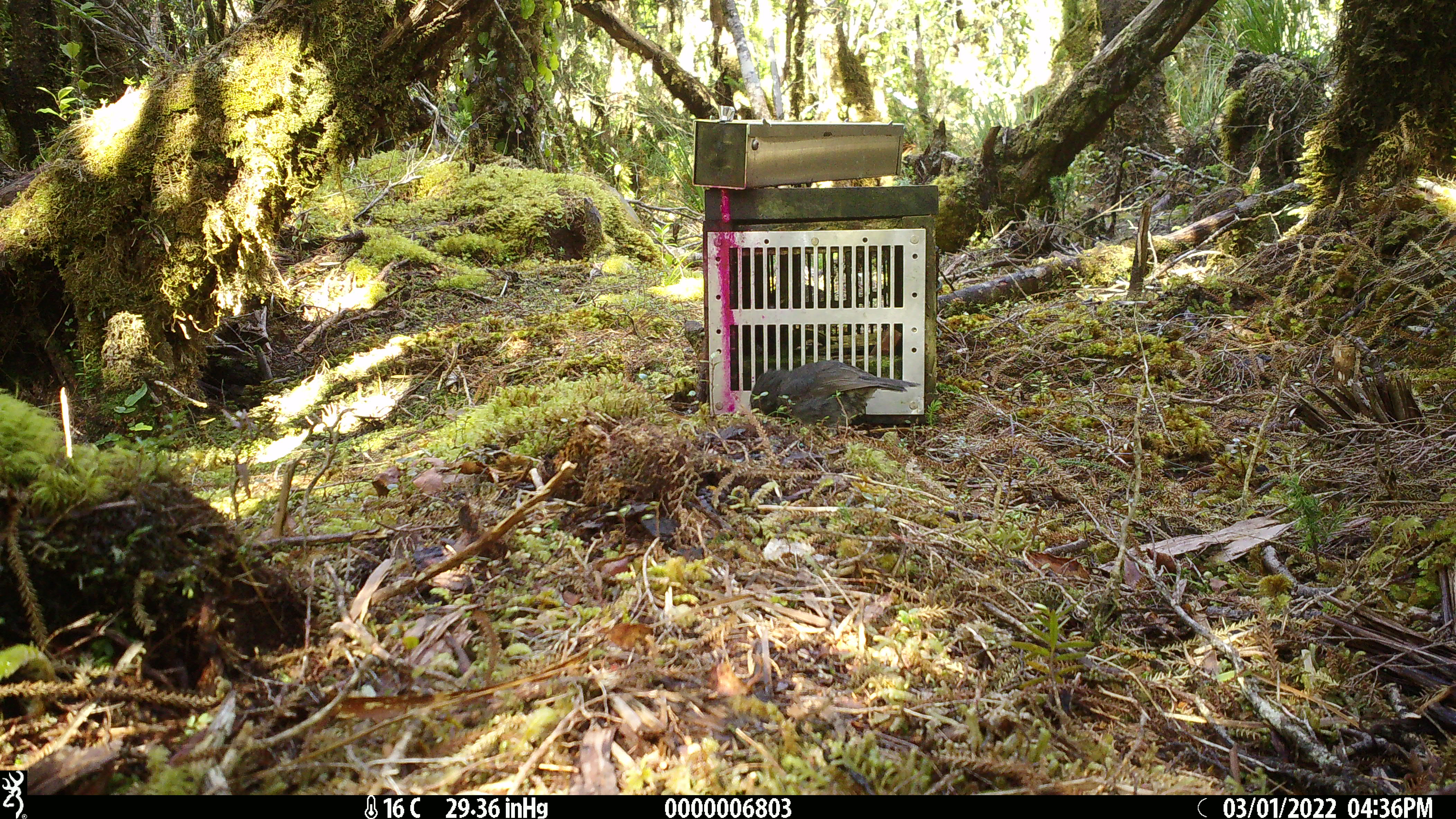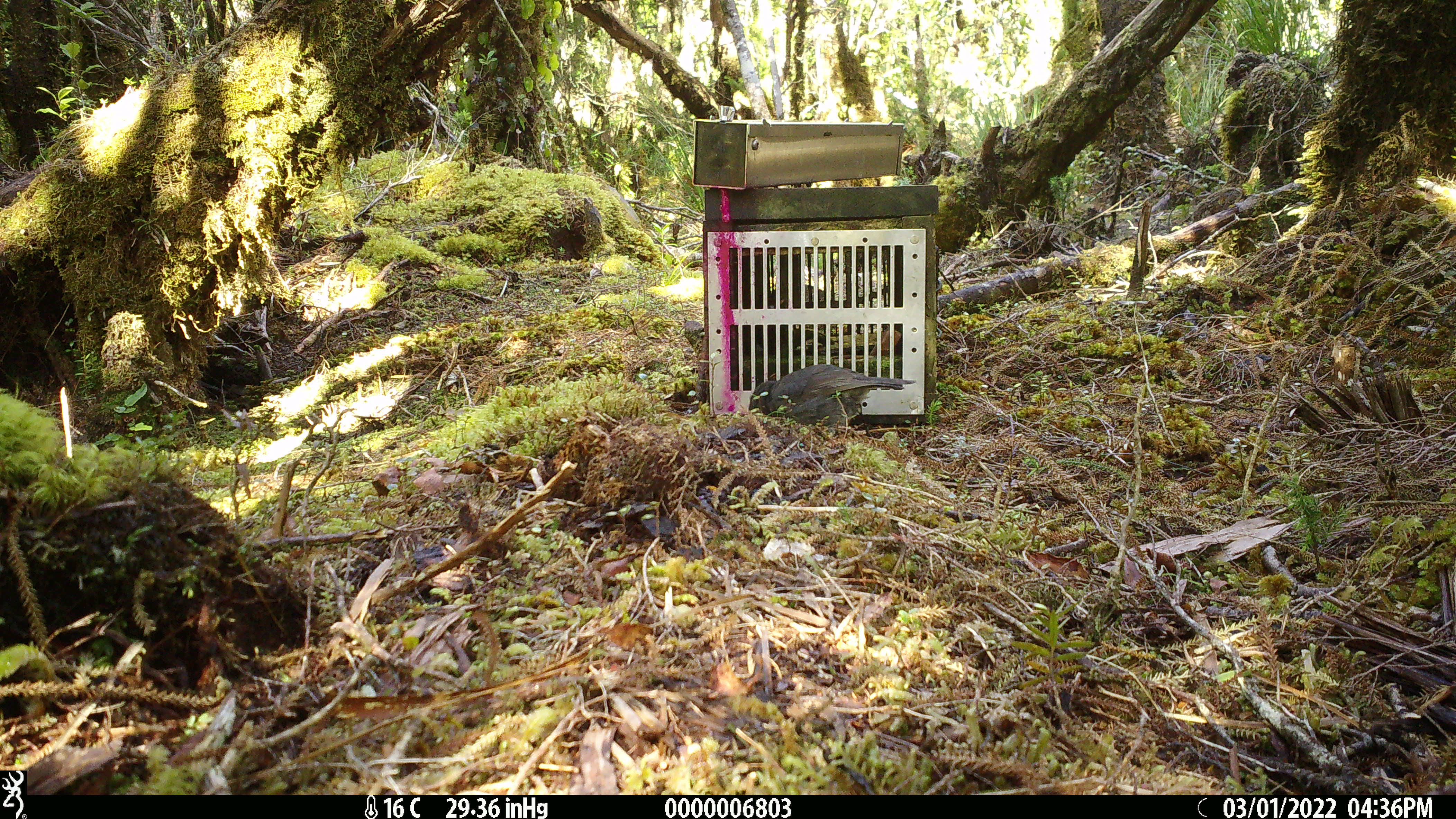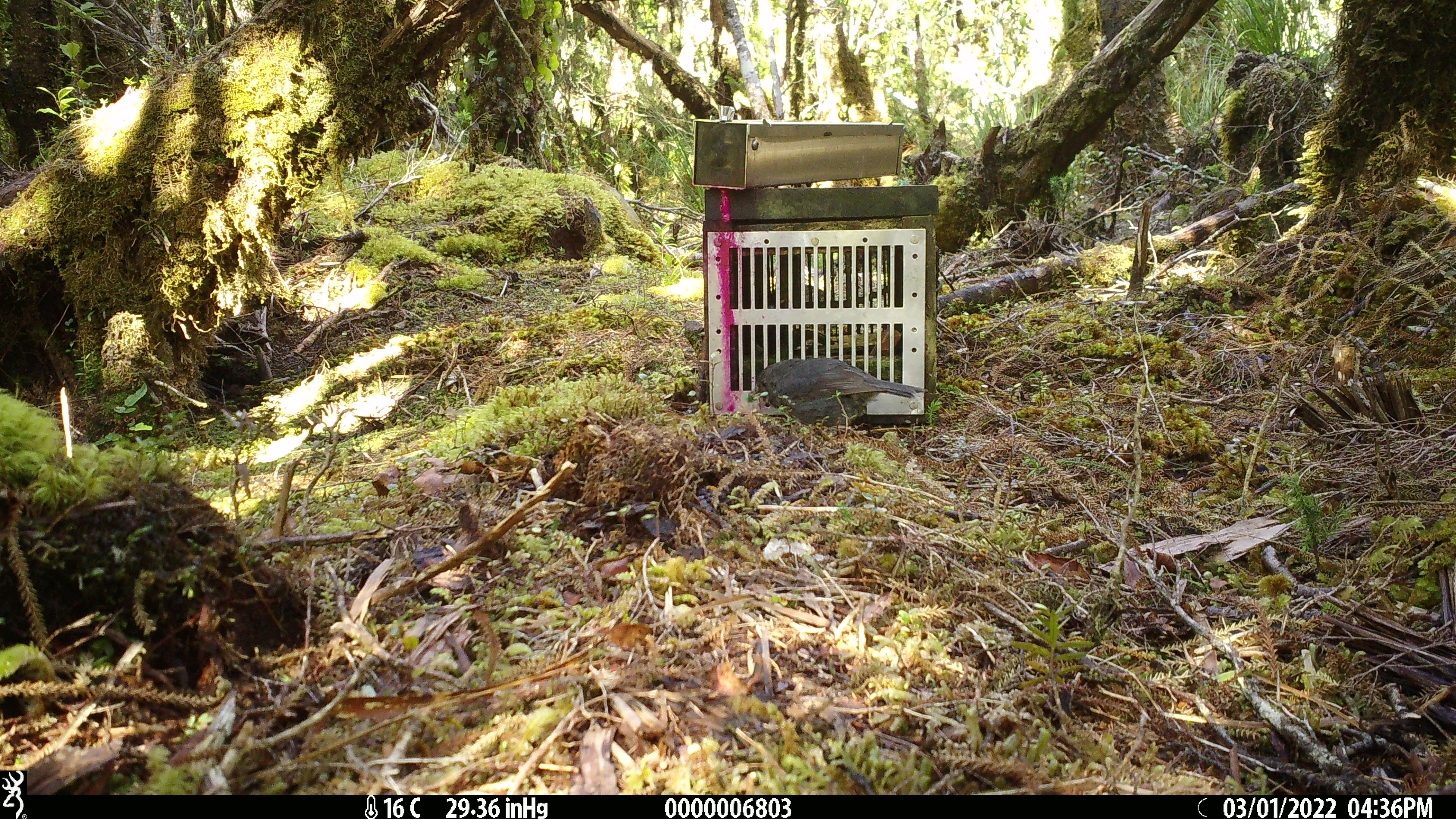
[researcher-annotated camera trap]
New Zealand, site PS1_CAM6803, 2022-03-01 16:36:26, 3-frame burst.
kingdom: Animalia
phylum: Chordata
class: Aves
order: Passeriformes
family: Petroicidae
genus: Petroica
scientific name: Petroica australis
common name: new zealand robin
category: robin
Robin (new zealand robin) (Petroica australis).